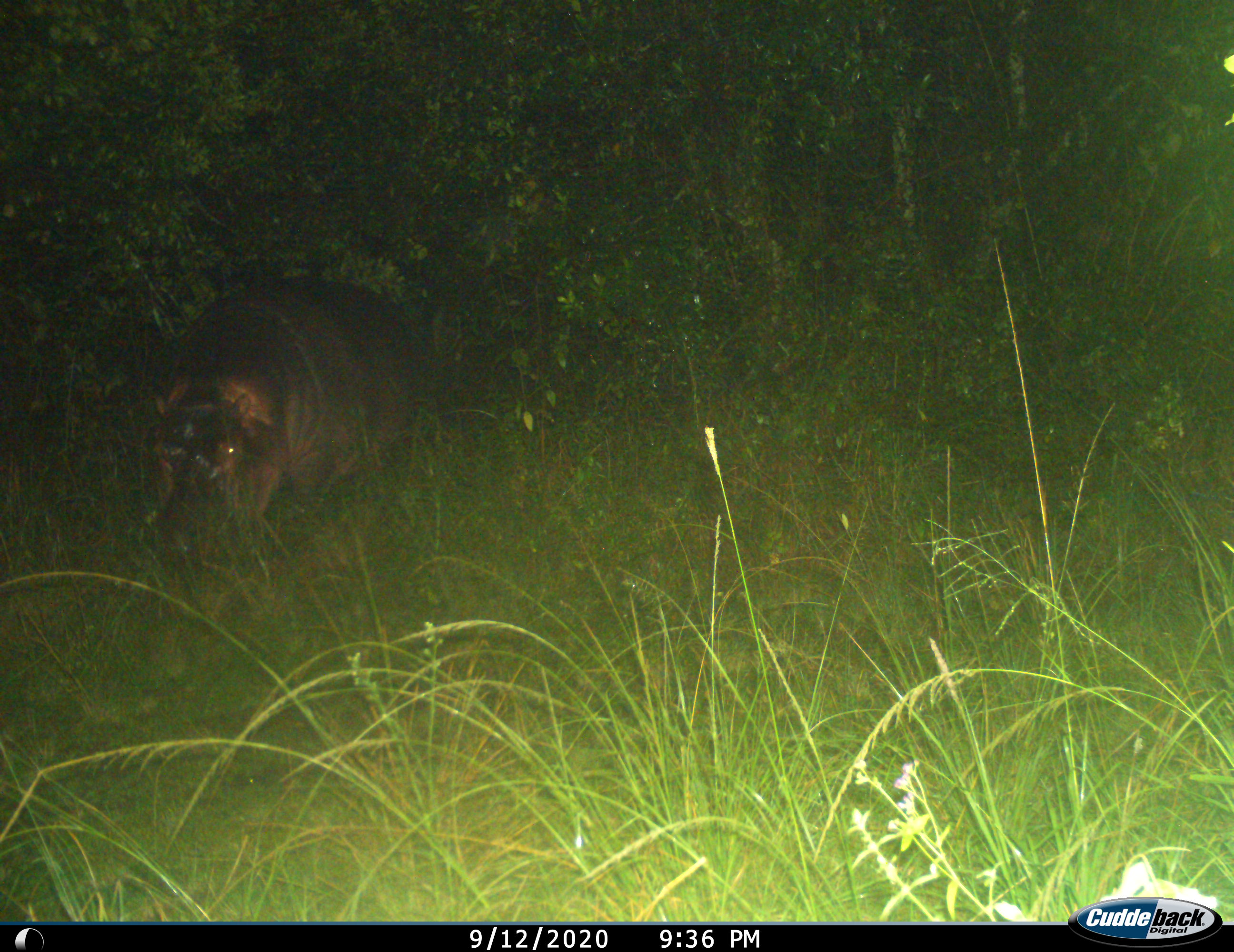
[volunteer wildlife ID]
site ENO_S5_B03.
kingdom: Animalia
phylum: Chordata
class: Mammalia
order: Artiodactyla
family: Hippopotamidae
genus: Hippopotamus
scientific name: Hippopotamus amphibius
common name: hippopotamus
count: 1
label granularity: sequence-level